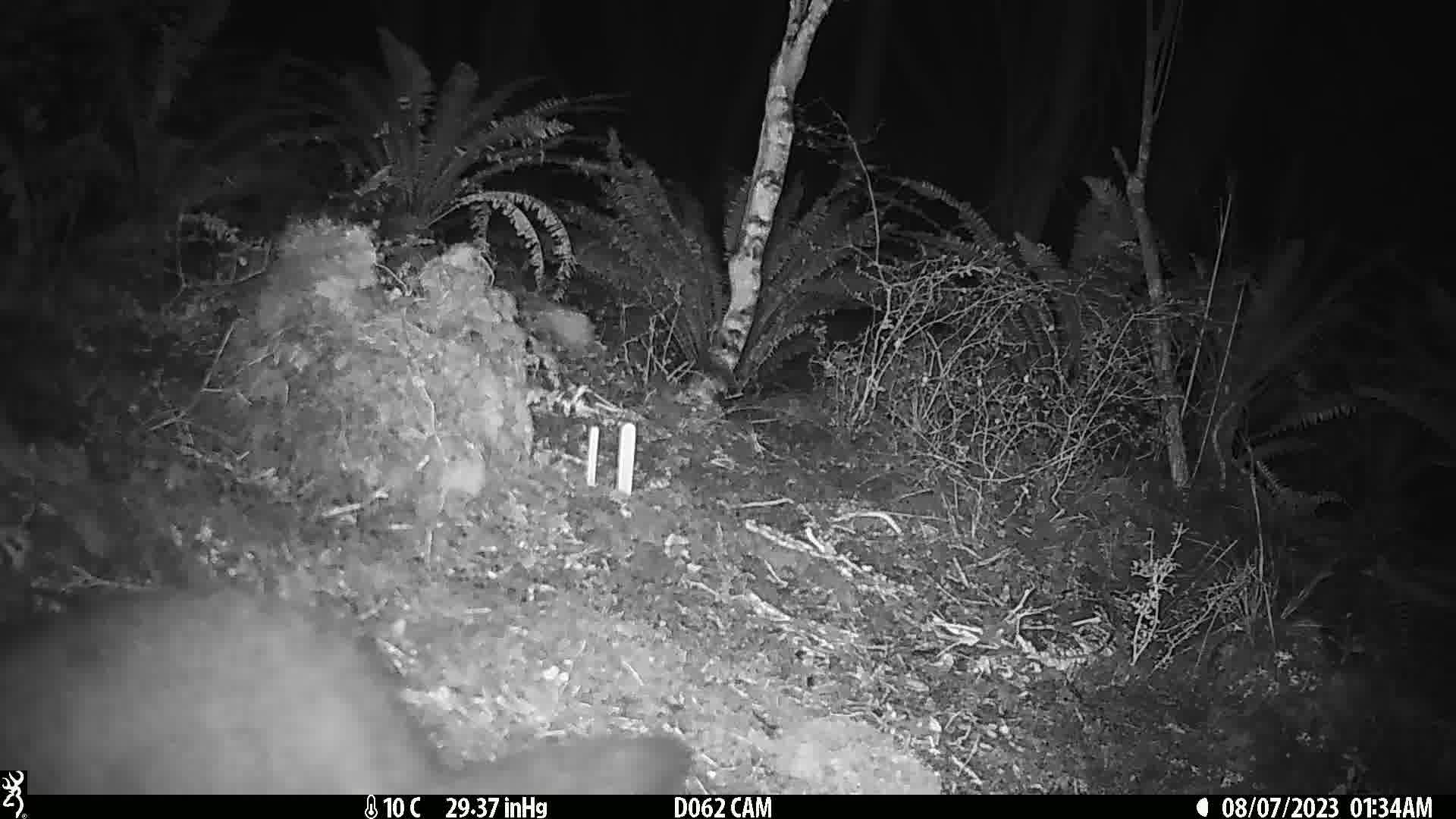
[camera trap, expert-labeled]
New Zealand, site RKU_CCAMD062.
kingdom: Animalia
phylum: Chordata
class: Mammalia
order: Diprotodontia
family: Phalangeridae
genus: Trichosurus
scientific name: Trichosurus vulpecula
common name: common brushtail possum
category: possum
Possum (common brushtail possum) (Trichosurus vulpecula).